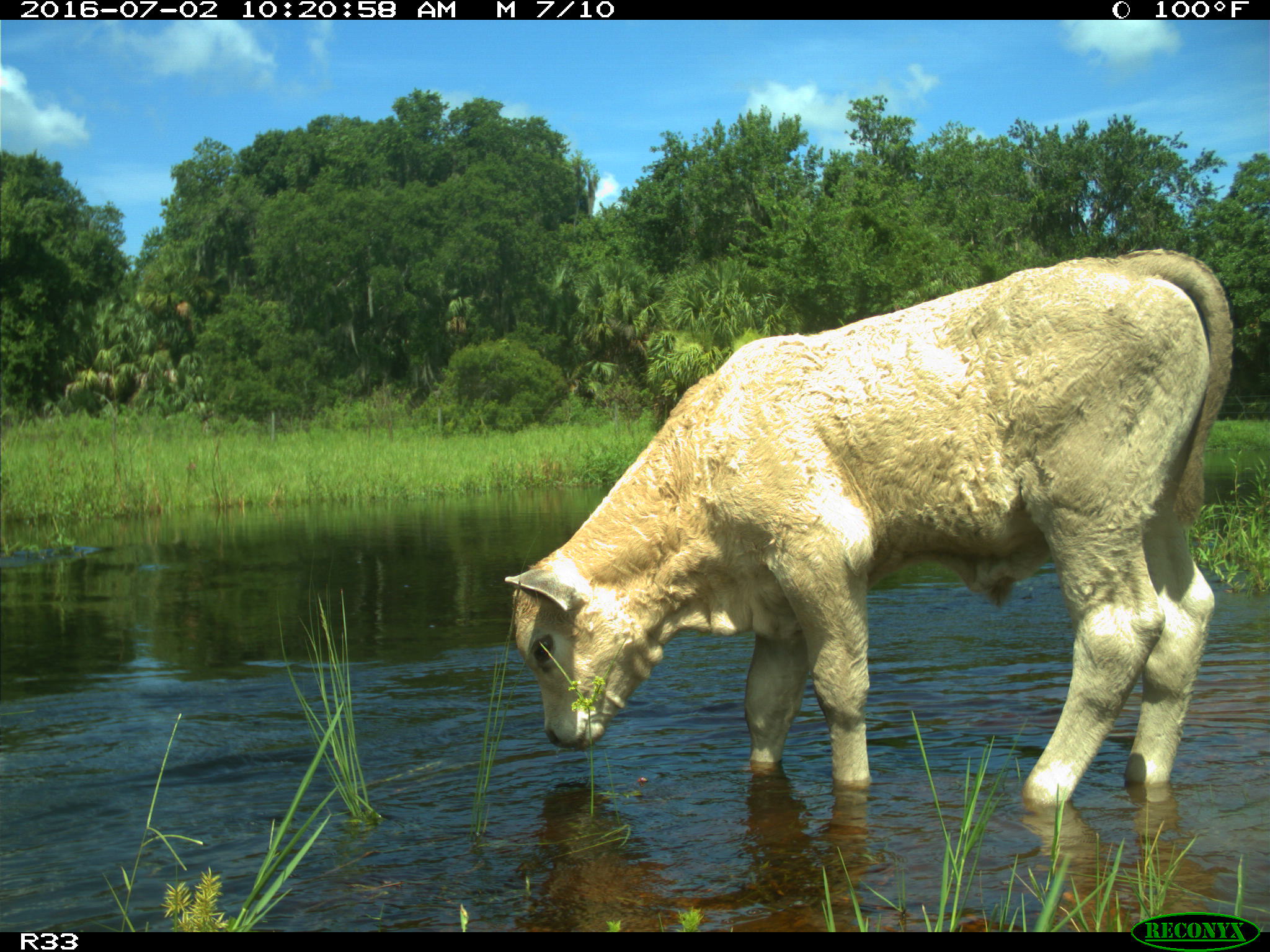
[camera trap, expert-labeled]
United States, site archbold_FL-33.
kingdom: Animalia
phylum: Chordata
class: Mammalia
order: Artiodactyla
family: Bovidae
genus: Bos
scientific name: Bos taurus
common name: domestic cow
Bos taurus (domestic cow).